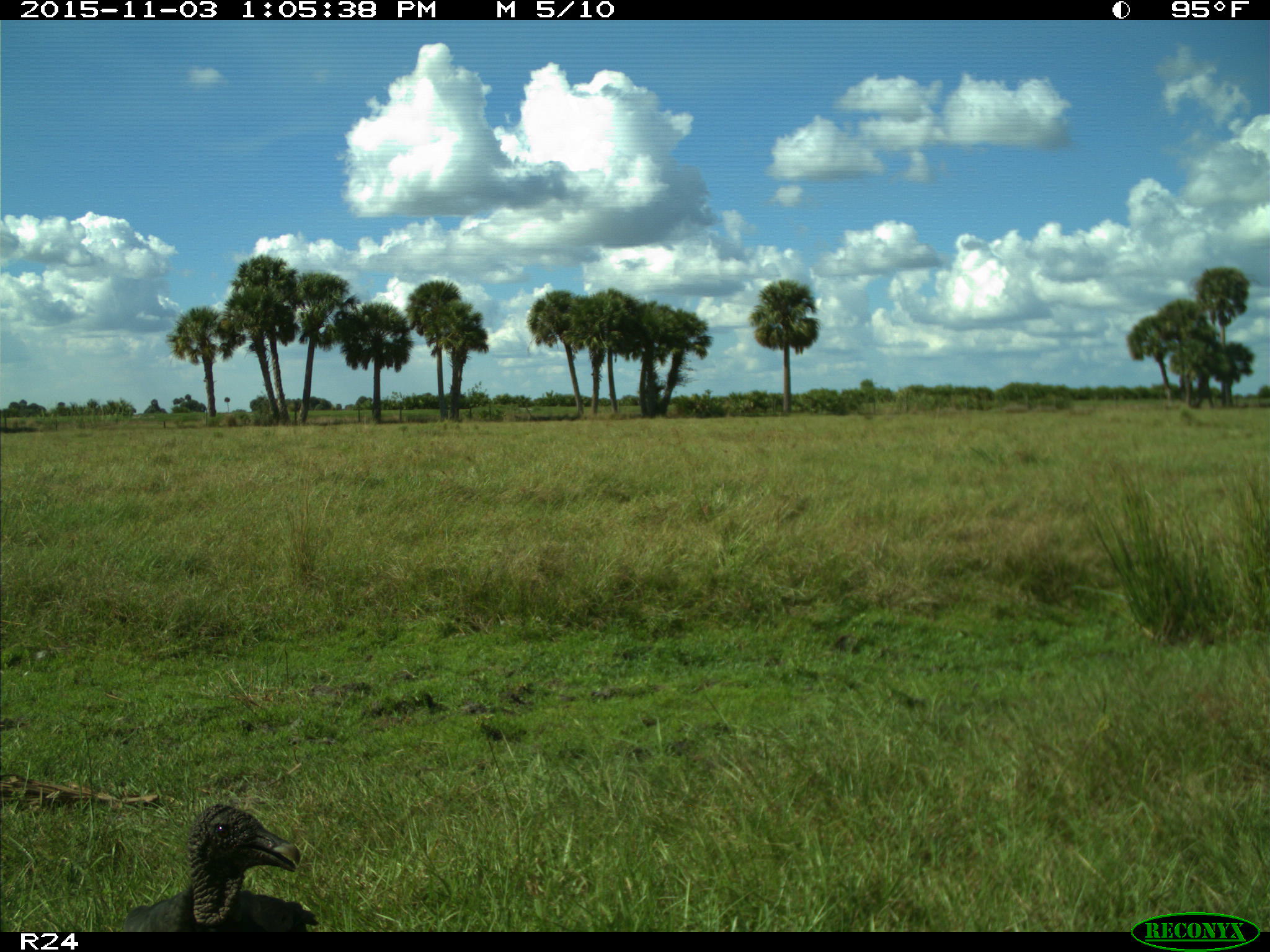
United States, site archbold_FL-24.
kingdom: Animalia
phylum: Chordata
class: Aves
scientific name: Aves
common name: birds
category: unidentified bird